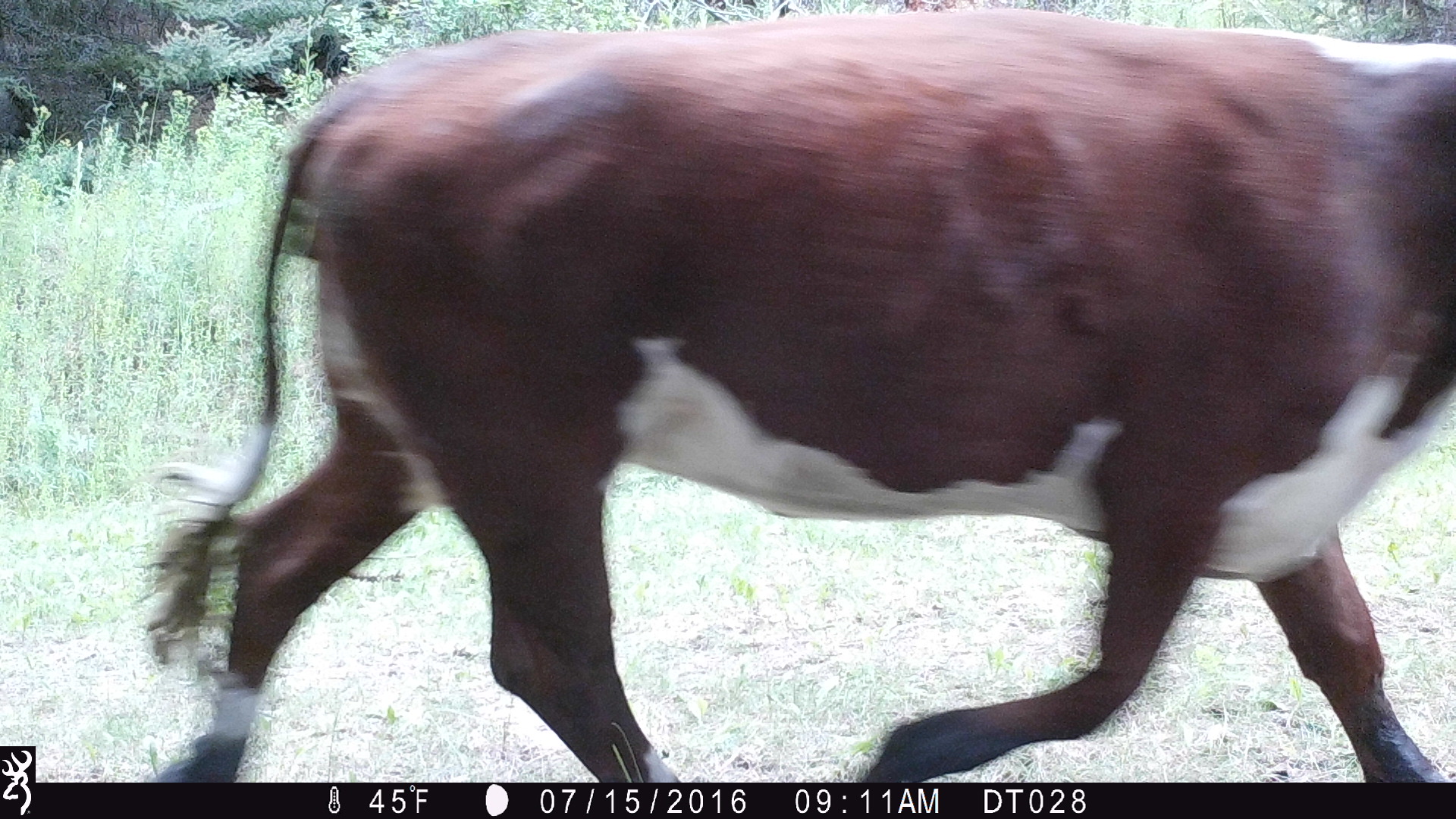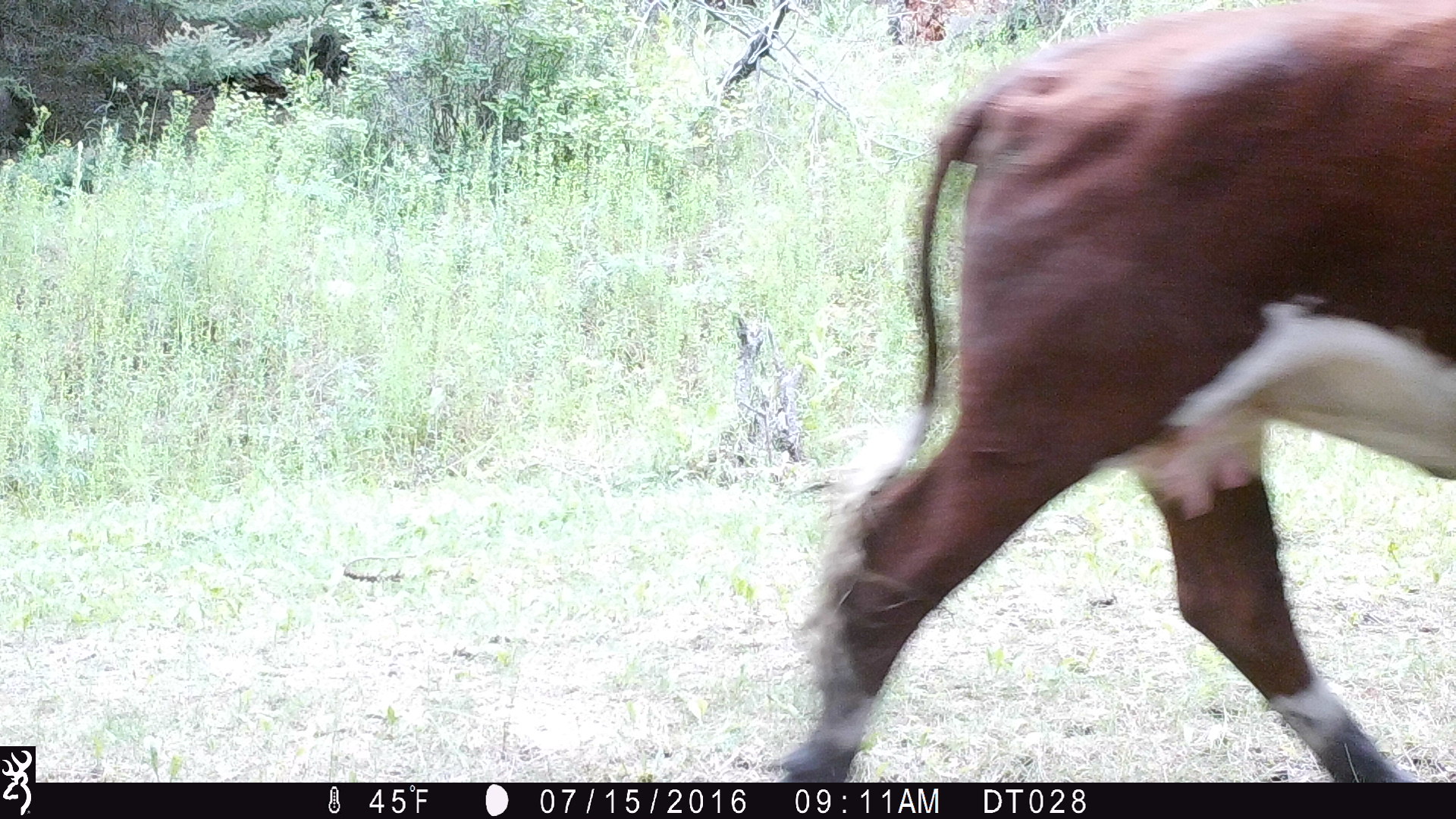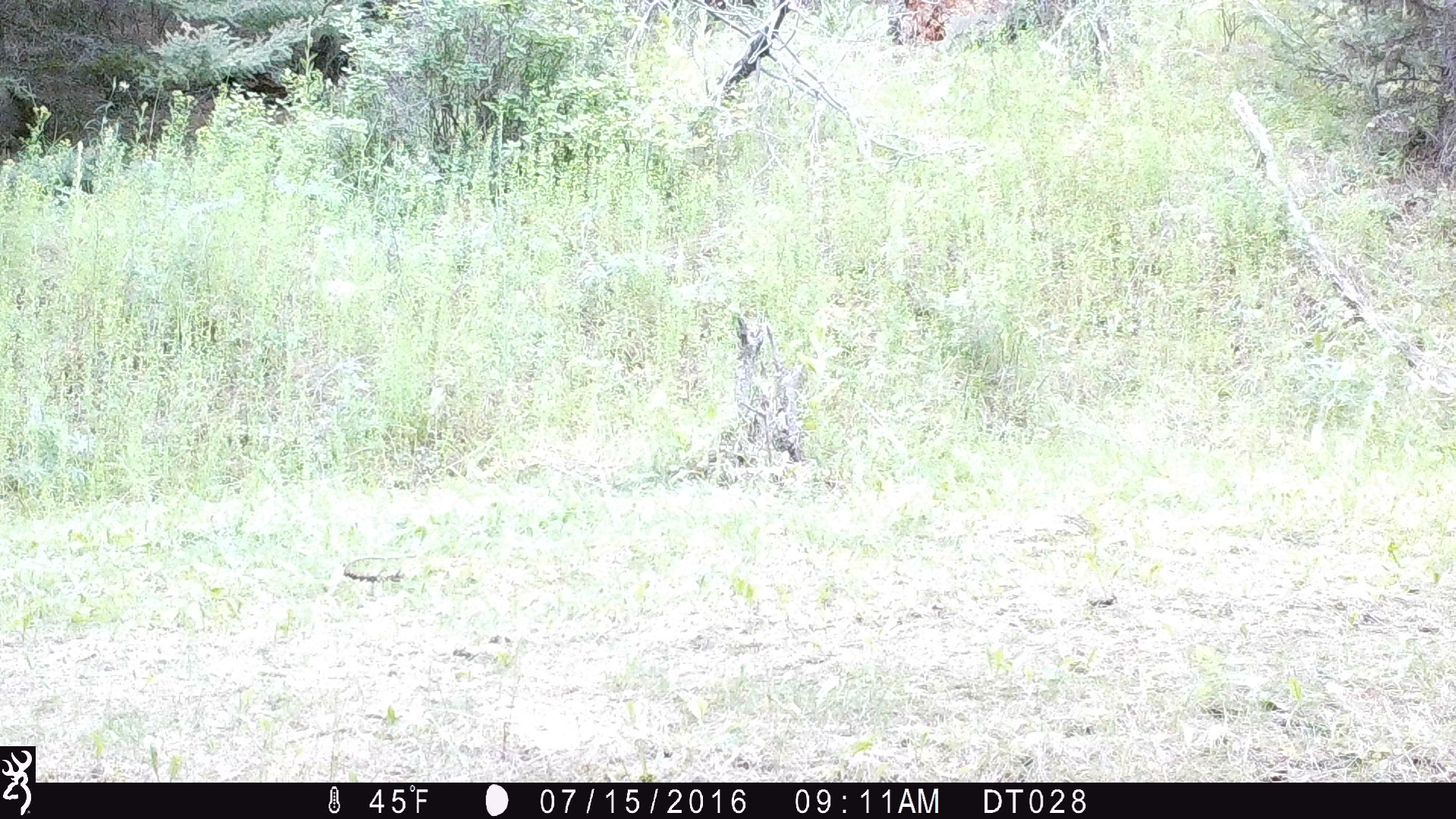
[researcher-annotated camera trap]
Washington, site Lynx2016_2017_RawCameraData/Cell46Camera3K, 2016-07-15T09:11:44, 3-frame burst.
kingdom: Animalia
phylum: Chordata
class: Mammalia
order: Artiodactyla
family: Bovidae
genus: Bos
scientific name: Bos taurus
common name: domestic cattle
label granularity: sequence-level